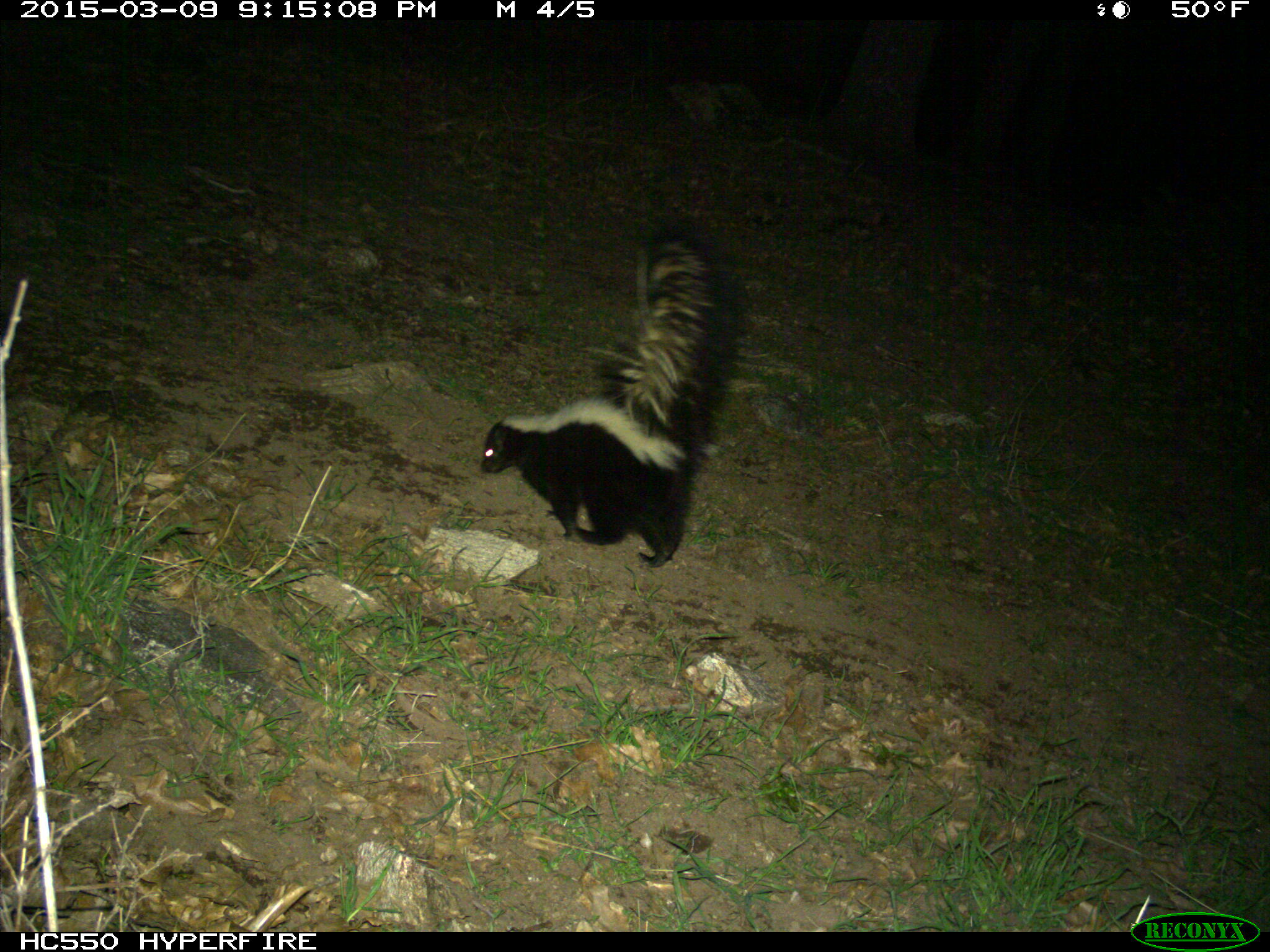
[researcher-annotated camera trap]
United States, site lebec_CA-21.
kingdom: Animalia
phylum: Chordata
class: Mammalia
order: Carnivora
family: Mephitidae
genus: Mephitis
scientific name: Mephitis mephitis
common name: striped skunk